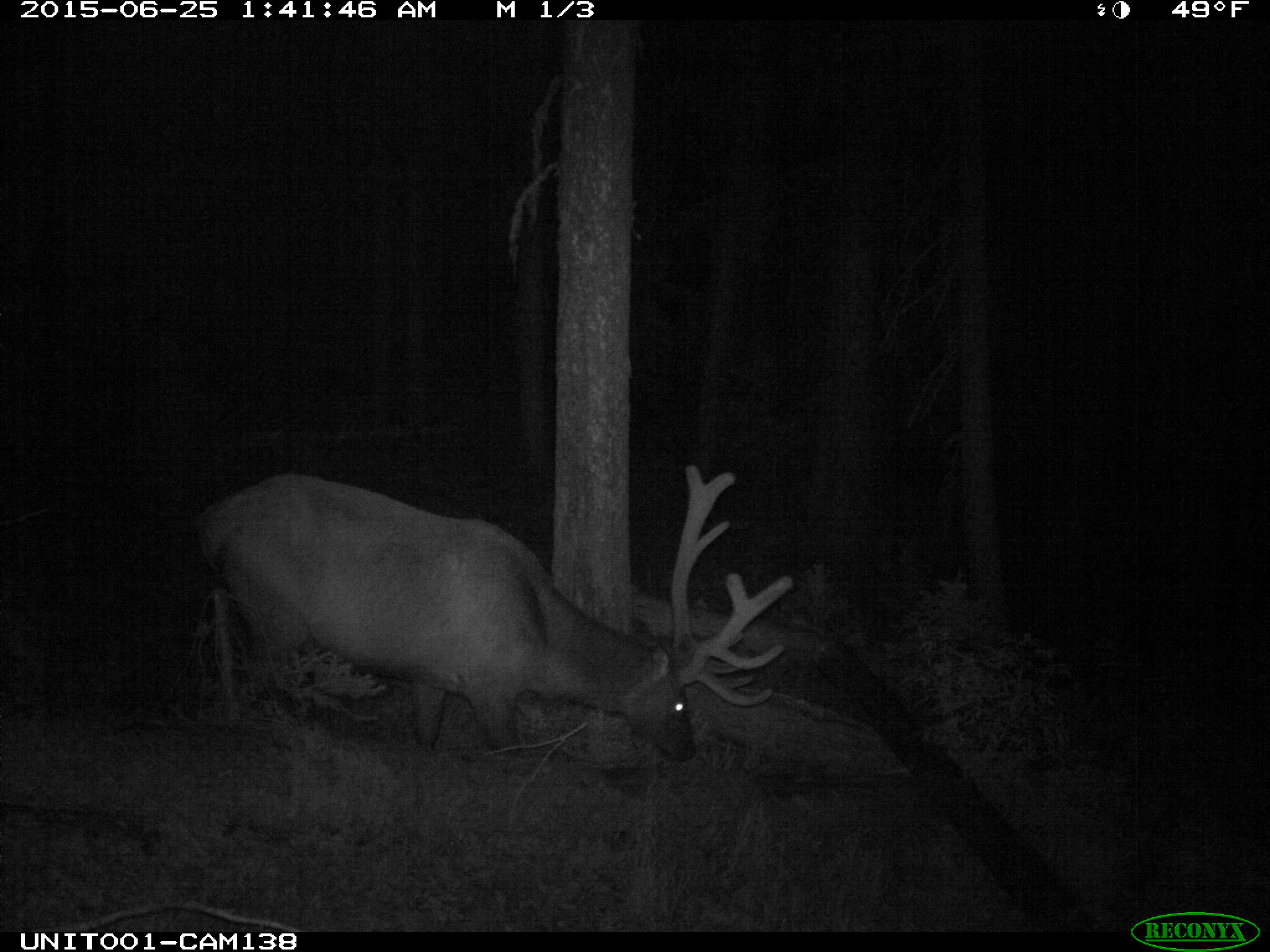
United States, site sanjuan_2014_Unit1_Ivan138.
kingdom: Animalia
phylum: Chordata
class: Mammalia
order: Artiodactyla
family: Cervidae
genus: Cervus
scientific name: Cervus elaphus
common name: red deer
Cervus elaphus (red deer).